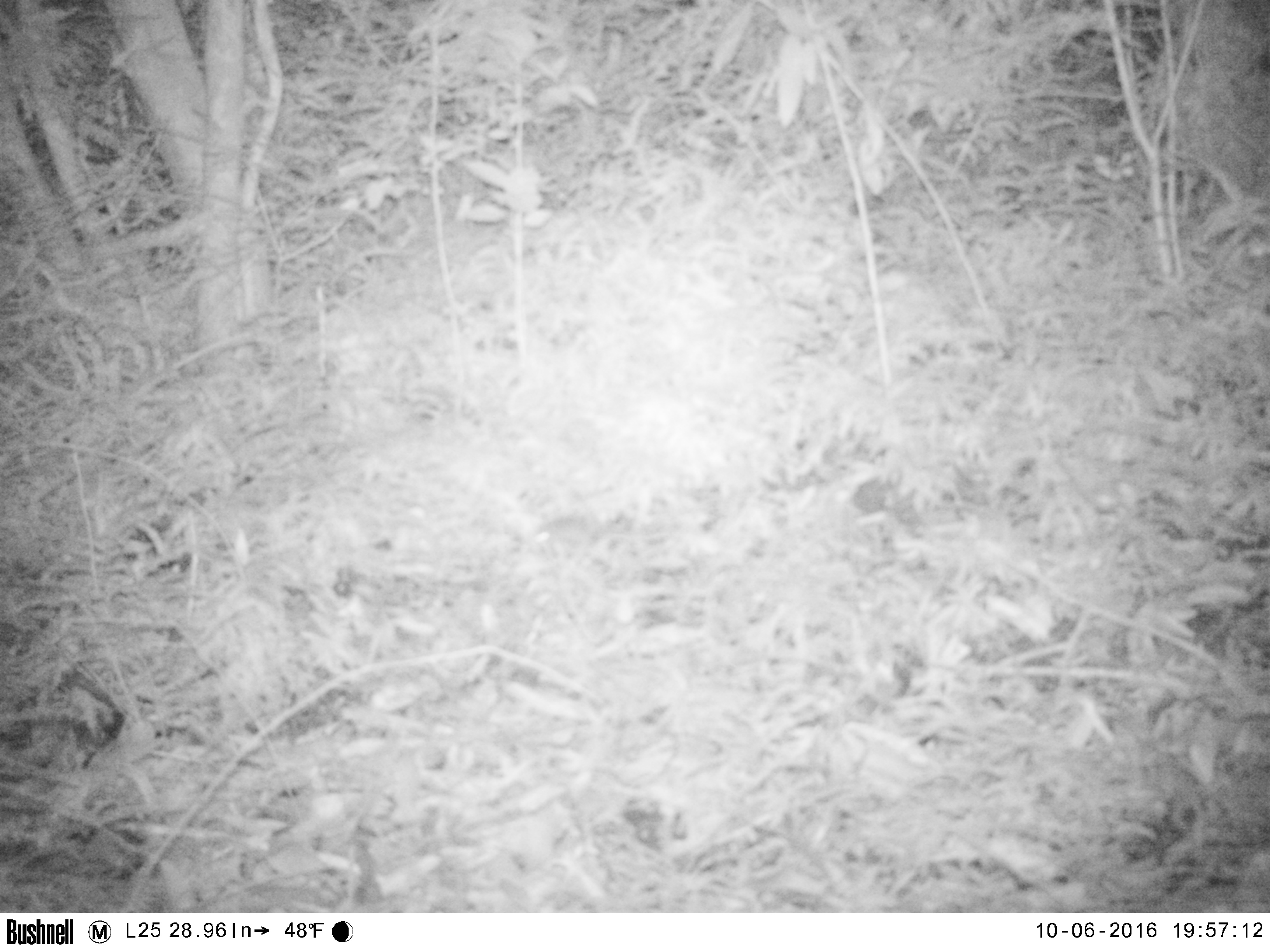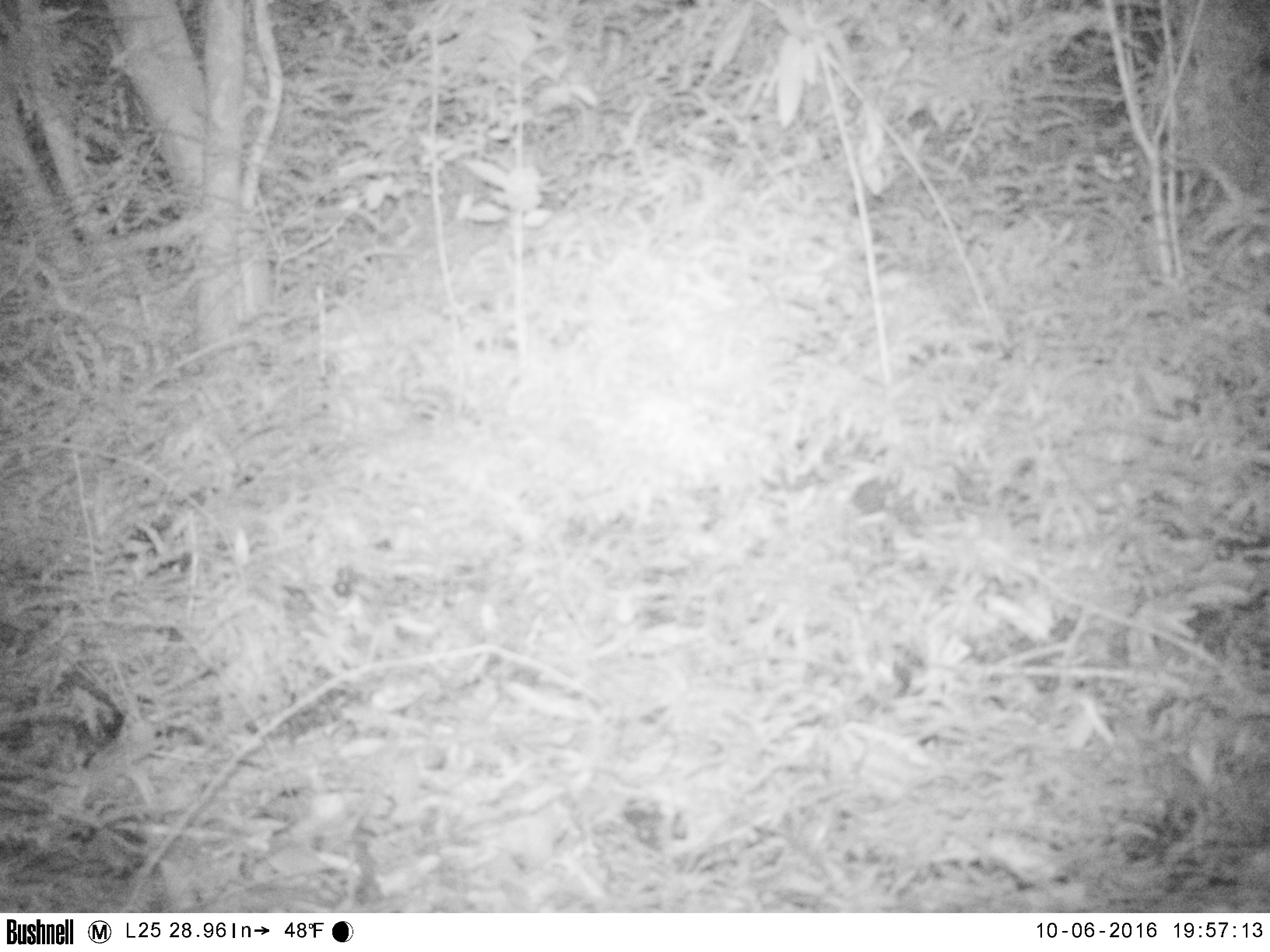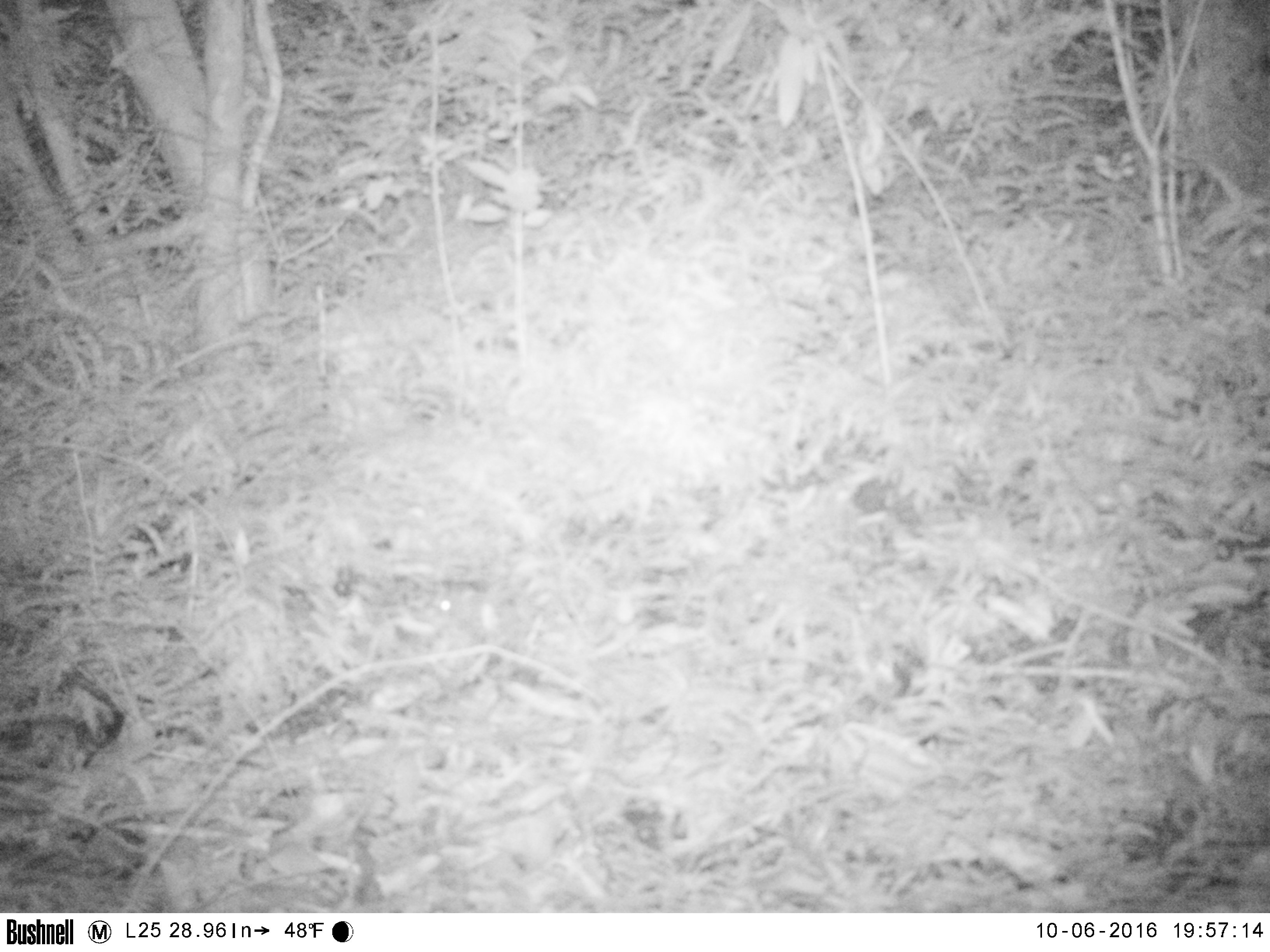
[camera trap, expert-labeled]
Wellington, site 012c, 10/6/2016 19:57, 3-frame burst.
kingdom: Animalia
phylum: Chordata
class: Mammalia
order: Rodentia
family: Muridae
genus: Mus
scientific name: Mus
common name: mouse